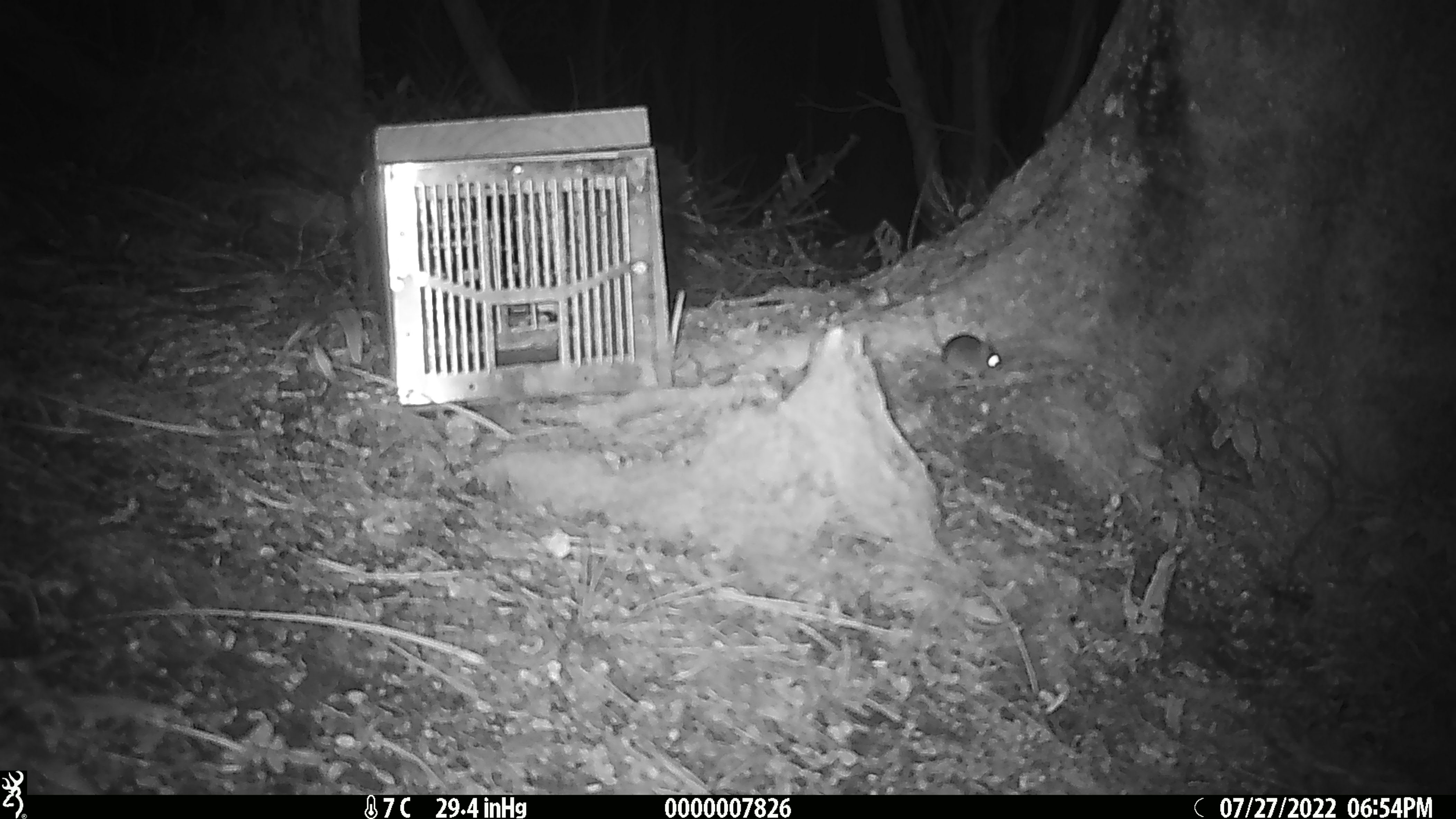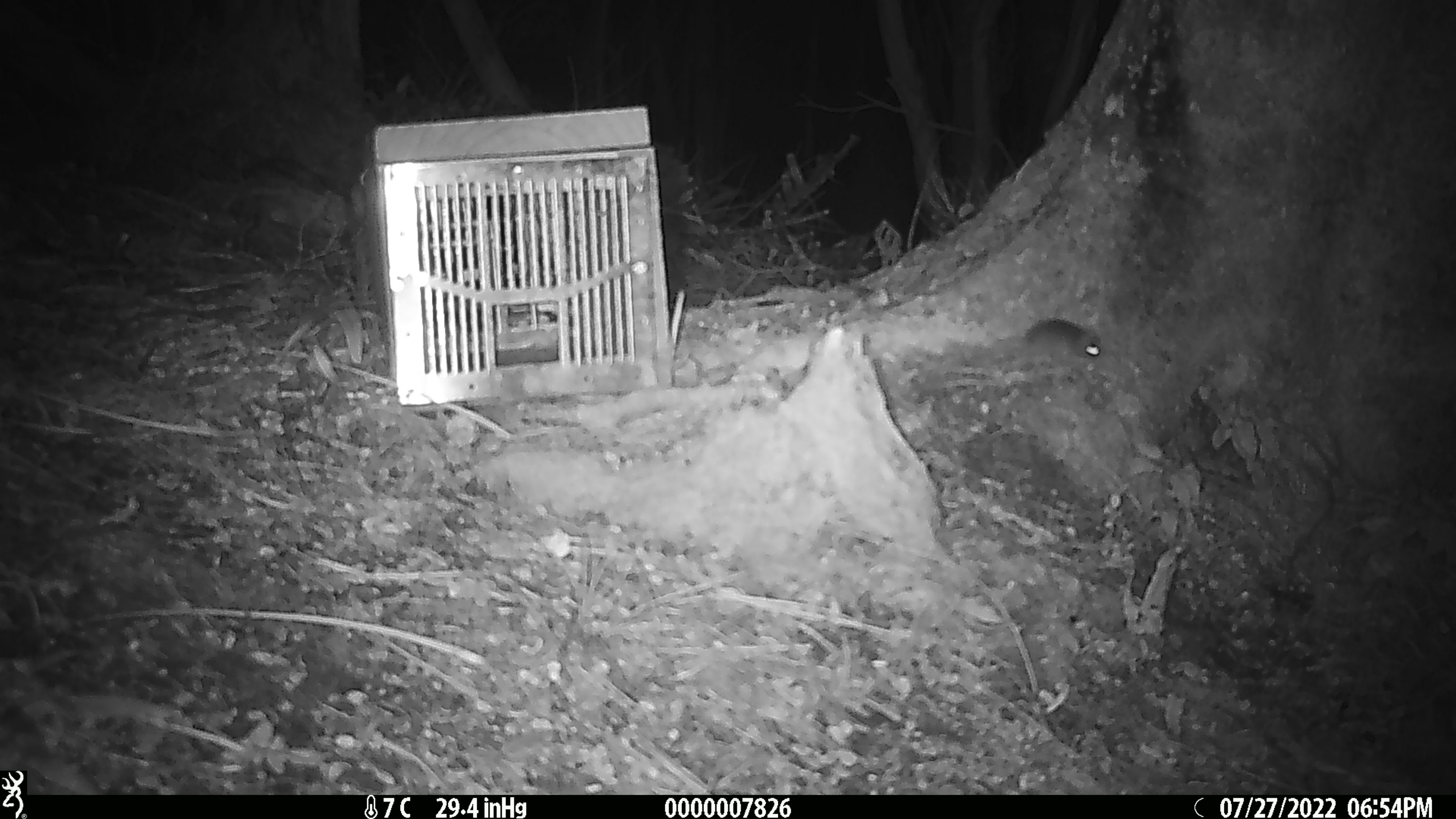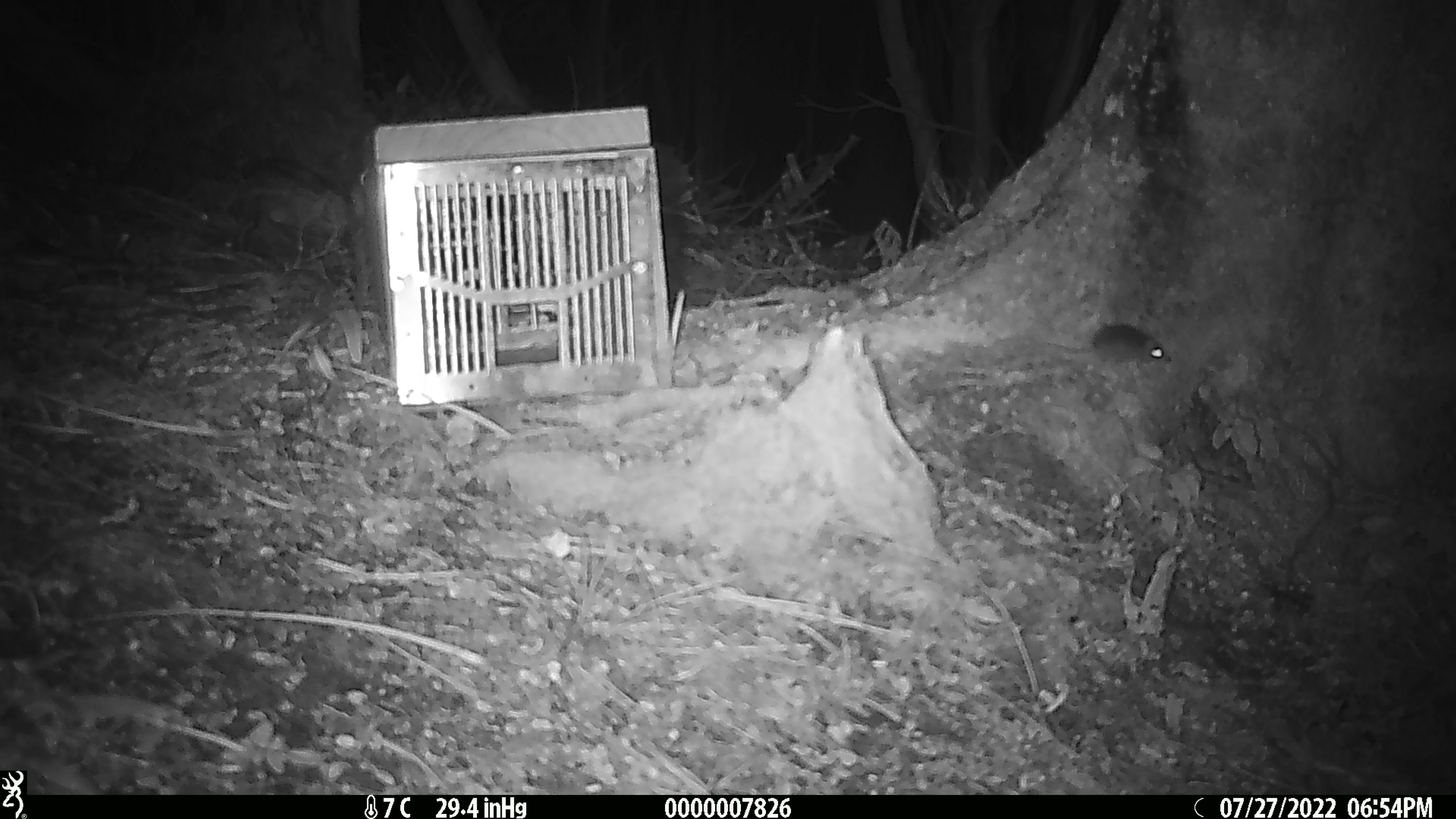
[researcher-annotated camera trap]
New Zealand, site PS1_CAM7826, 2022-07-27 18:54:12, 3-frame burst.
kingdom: Animalia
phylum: Chordata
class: Mammalia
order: Rodentia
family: Muridae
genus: Mus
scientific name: Mus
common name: mouse